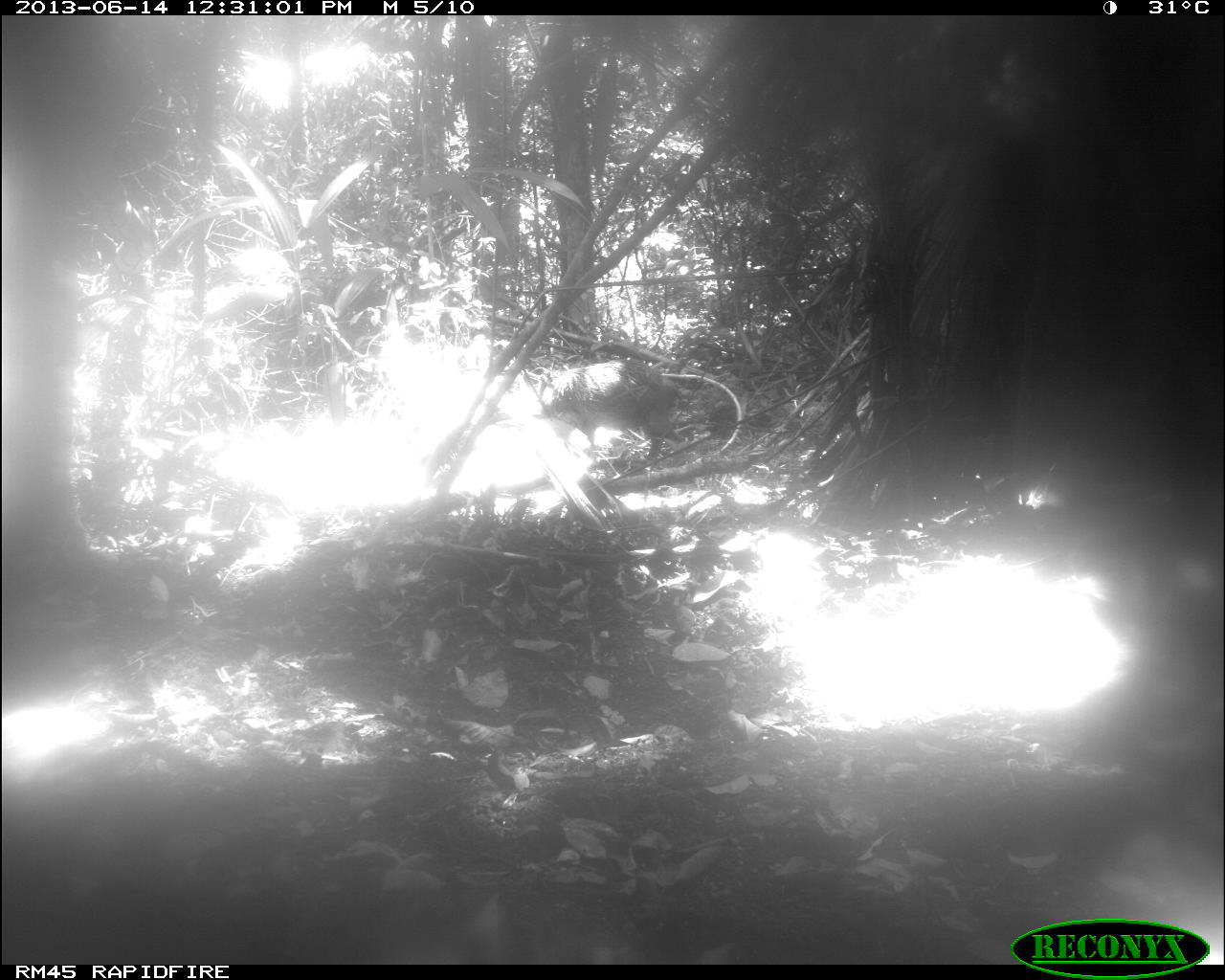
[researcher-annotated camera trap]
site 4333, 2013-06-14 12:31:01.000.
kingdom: Animalia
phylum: Chordata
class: Mammalia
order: Artiodactyla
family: Tayassuidae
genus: Tayassu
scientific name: Tayassu pecari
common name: white-lipped peccary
Tayassu pecari (white-lipped peccary), count 1.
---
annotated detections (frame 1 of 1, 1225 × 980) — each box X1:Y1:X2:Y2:
tayassu pecari: 533:360:689:460